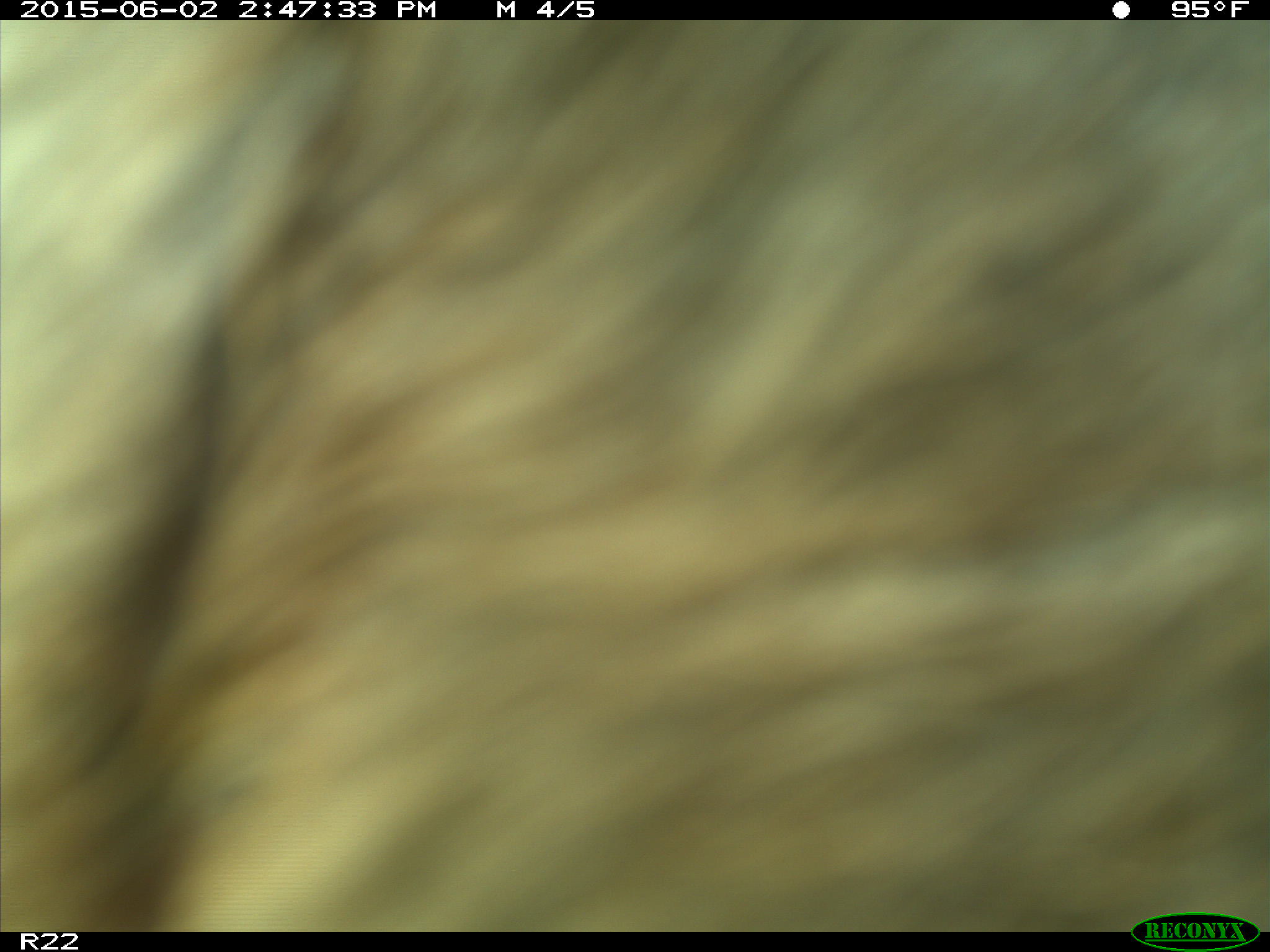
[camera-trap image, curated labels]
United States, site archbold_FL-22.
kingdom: Animalia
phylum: Chordata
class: Mammalia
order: Artiodactyla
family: Bovidae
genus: Bos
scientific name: Bos taurus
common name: domestic cow